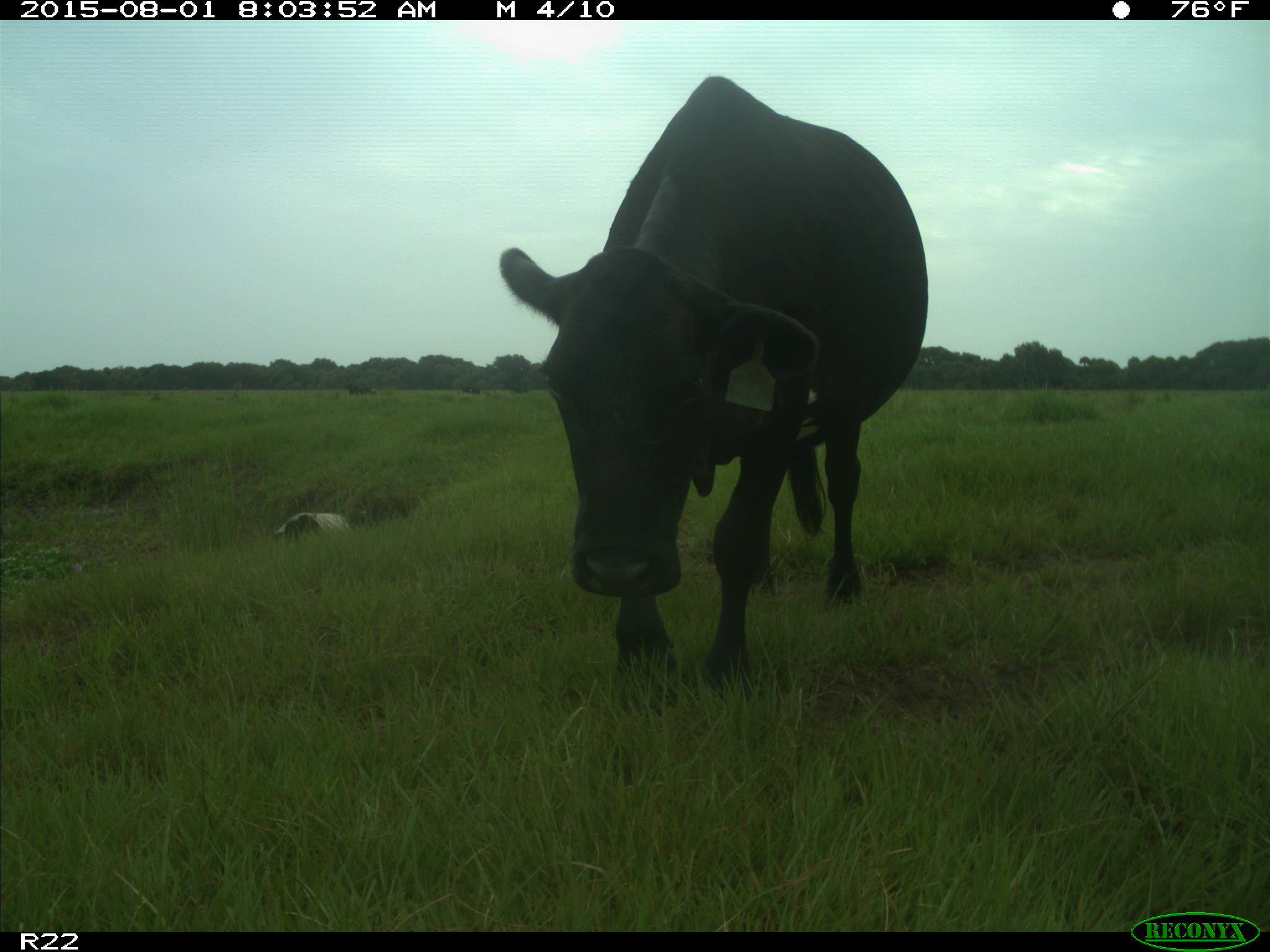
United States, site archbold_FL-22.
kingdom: Animalia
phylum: Chordata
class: Mammalia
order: Artiodactyla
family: Bovidae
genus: Bos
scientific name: Bos taurus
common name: domestic cow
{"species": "Bos taurus (domestic cow)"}